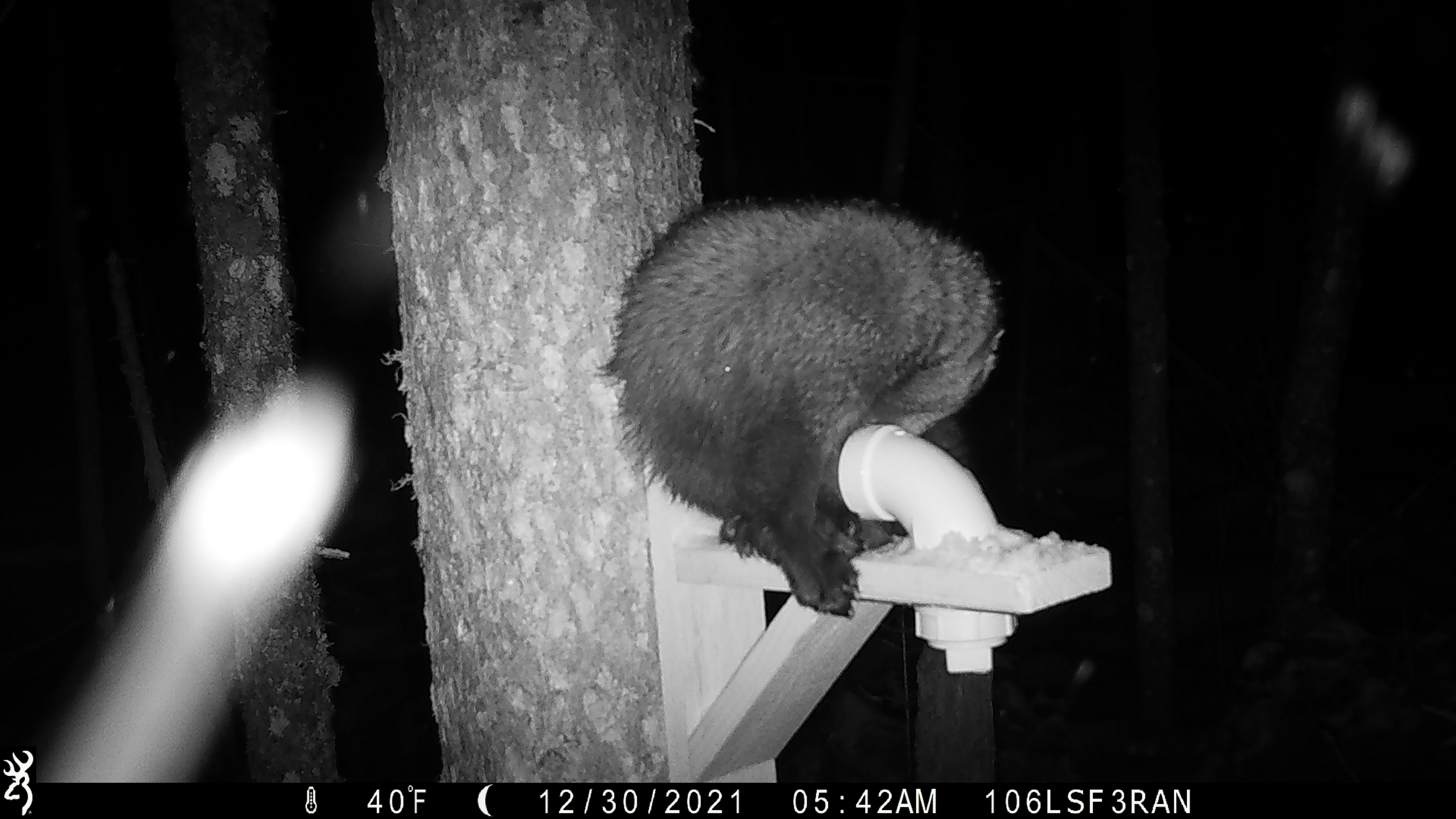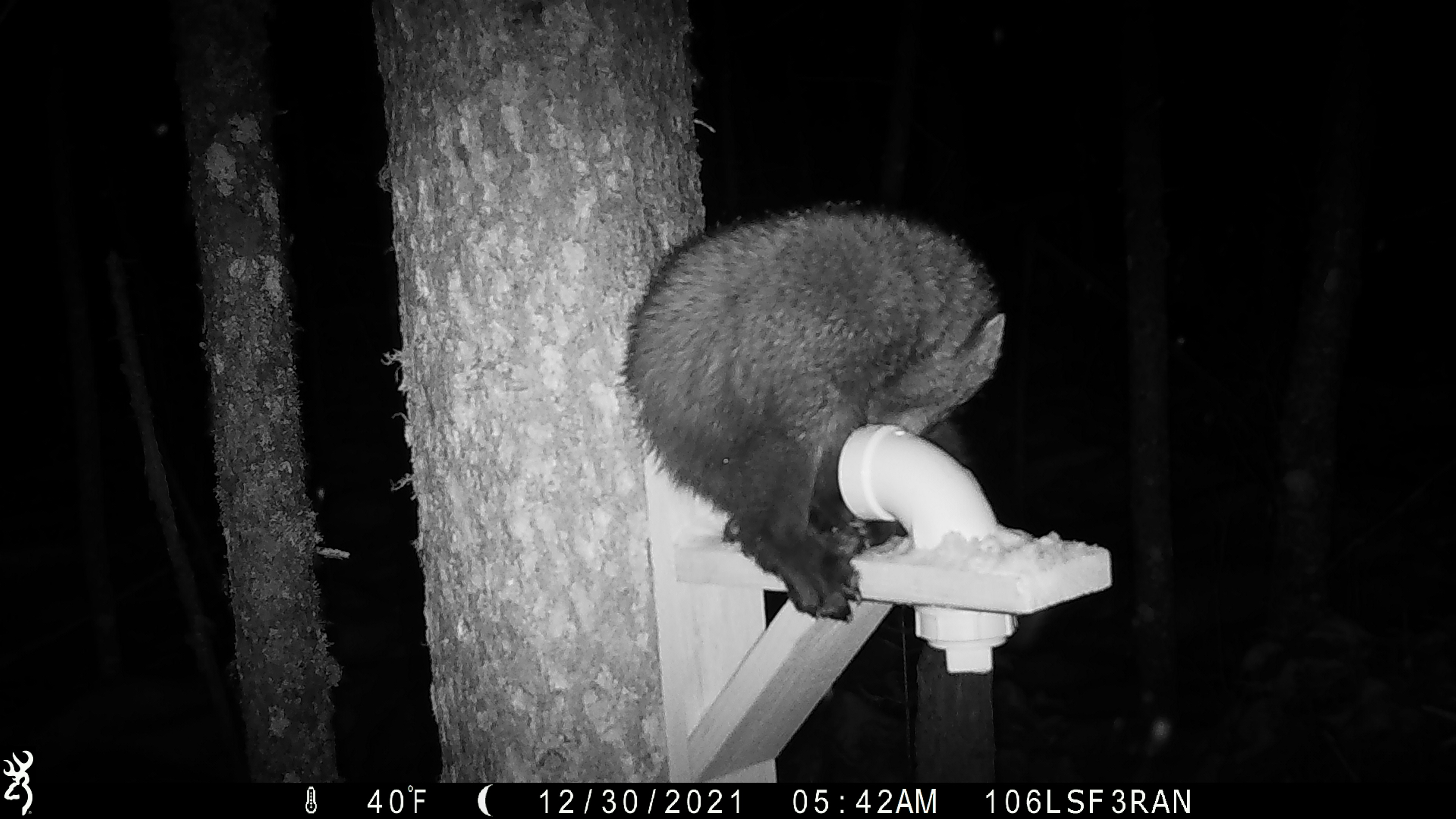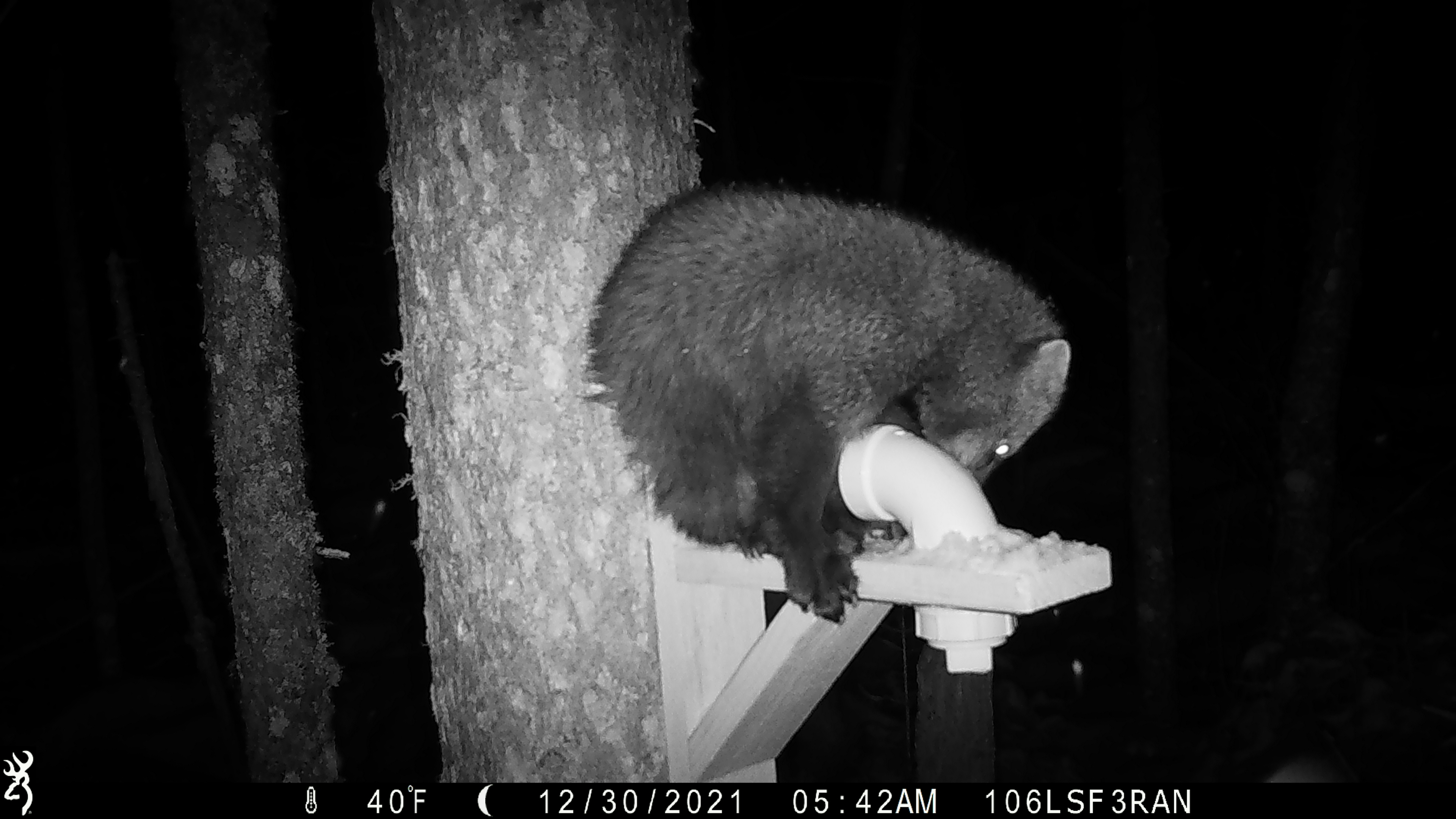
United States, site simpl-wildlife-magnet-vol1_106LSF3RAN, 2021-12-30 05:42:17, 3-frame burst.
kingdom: Animalia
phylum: Chordata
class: Mammalia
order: Carnivora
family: Mustelidae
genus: Martes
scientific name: Martes americana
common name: american marten